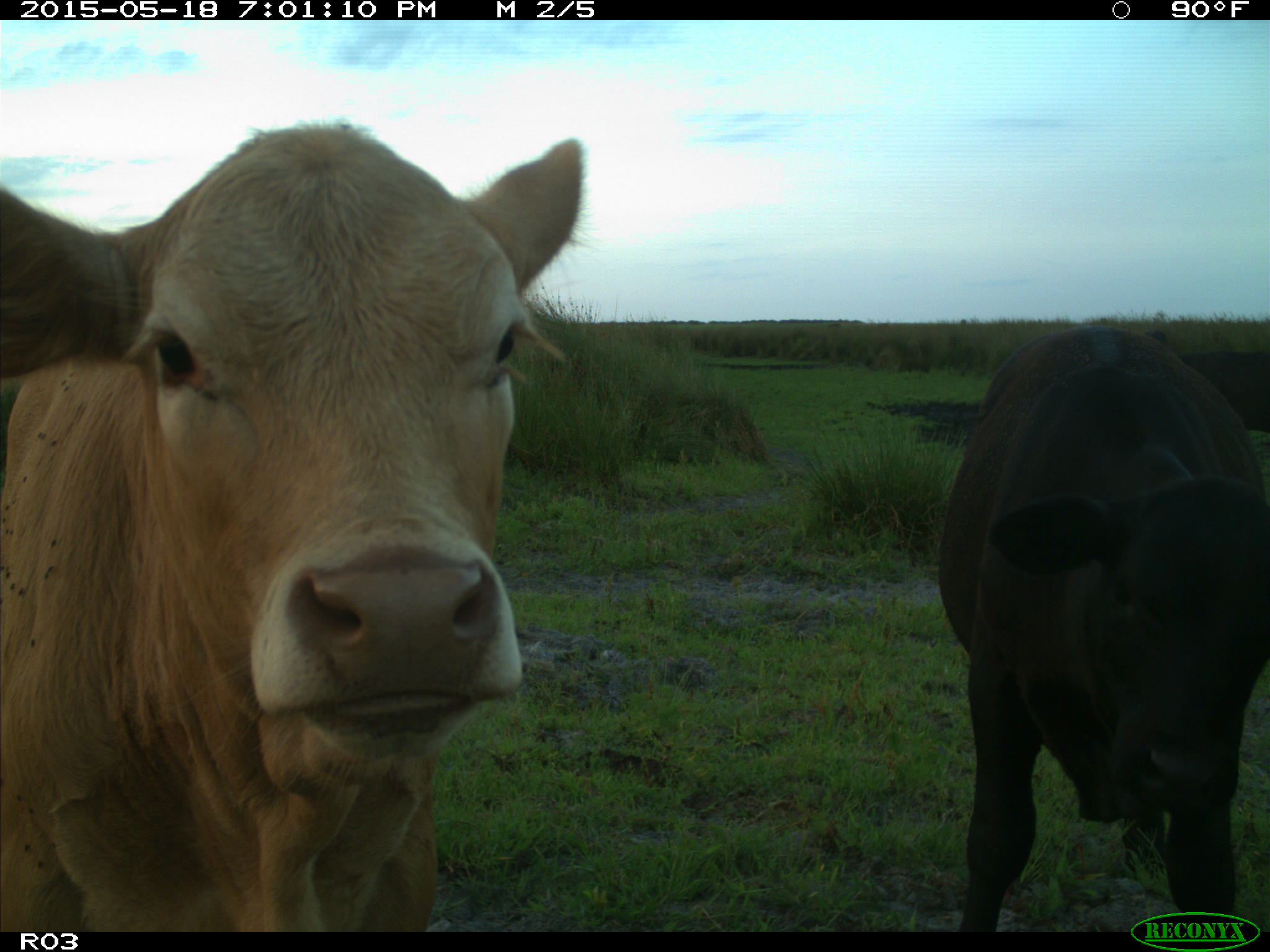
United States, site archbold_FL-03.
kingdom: Animalia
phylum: Chordata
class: Mammalia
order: Artiodactyla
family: Bovidae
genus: Bos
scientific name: Bos taurus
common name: domestic cow